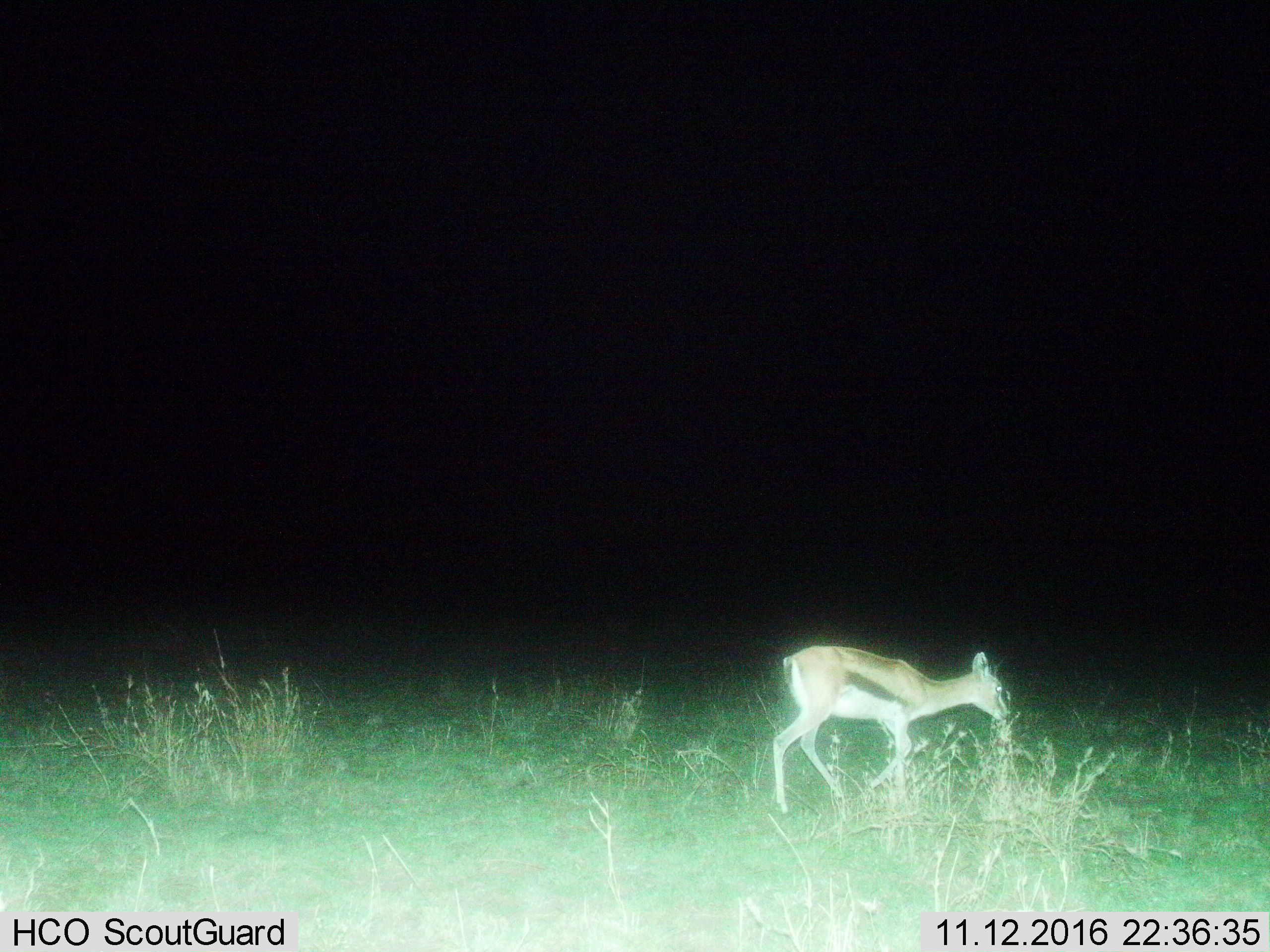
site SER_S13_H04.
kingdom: Animalia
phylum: Chordata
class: Mammalia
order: Artiodactyla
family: Bovidae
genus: Eudorcas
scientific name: Eudorcas thomsonii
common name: thomson's gazelle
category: gazellethomsons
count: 1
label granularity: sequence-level